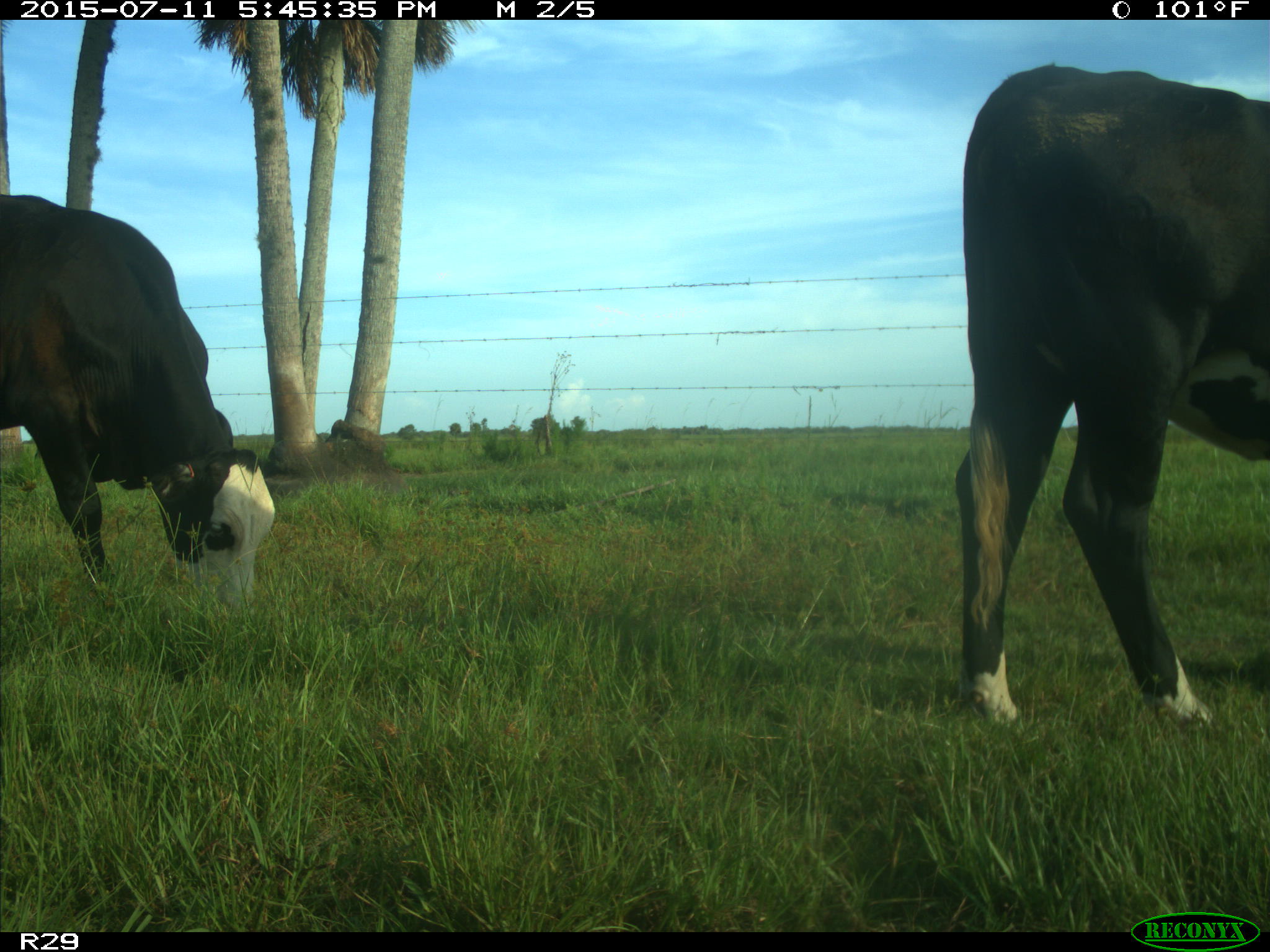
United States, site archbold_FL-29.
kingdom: Animalia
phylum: Chordata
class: Mammalia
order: Artiodactyla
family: Bovidae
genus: Bos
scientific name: Bos taurus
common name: domestic cow